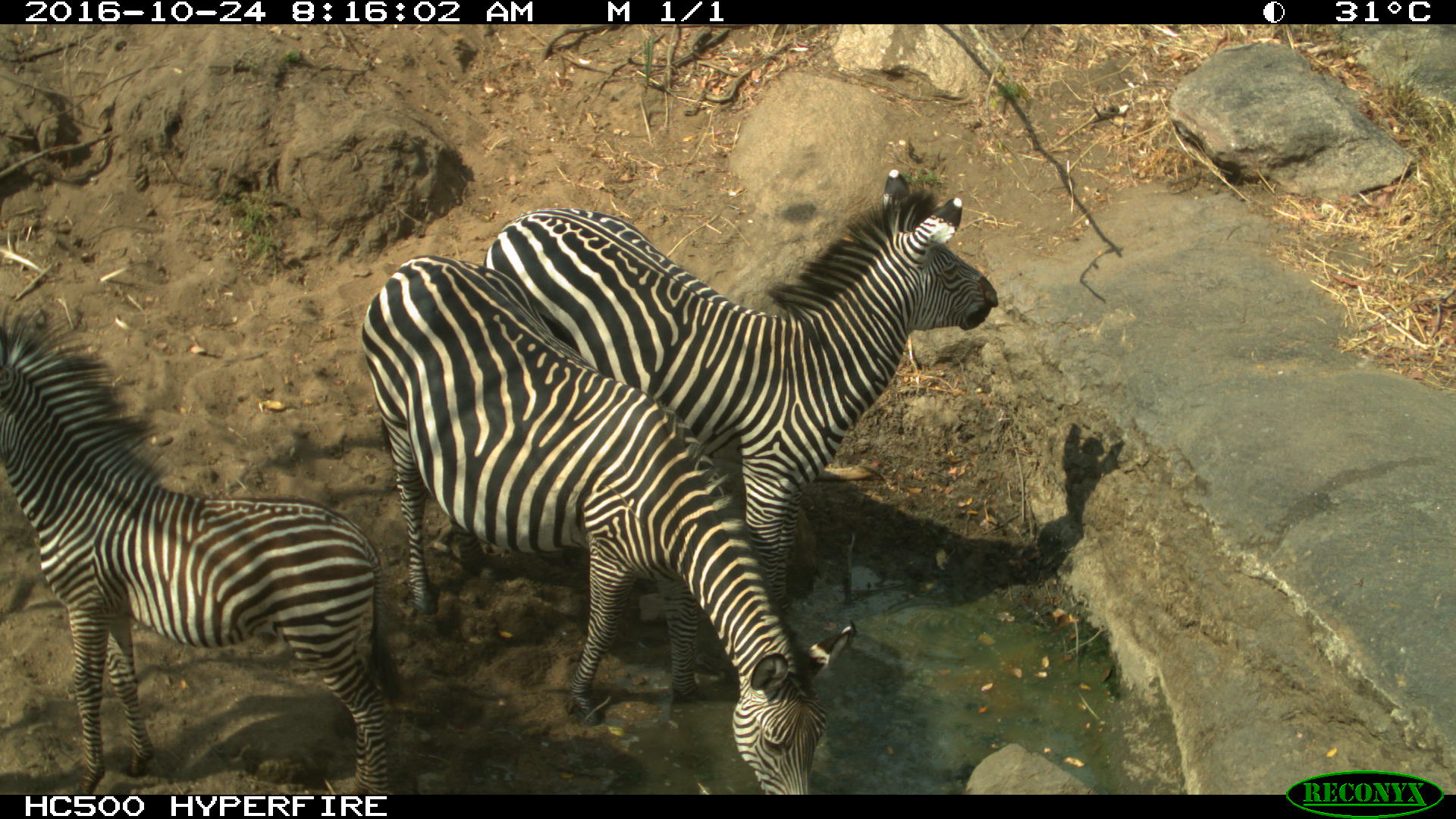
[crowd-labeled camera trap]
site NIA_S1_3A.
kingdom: Animalia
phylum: Chordata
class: Mammalia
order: Perissodactyla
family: Equidae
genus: Equus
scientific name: Equus quagga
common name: plains zebra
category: zebraplains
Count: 3.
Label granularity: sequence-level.